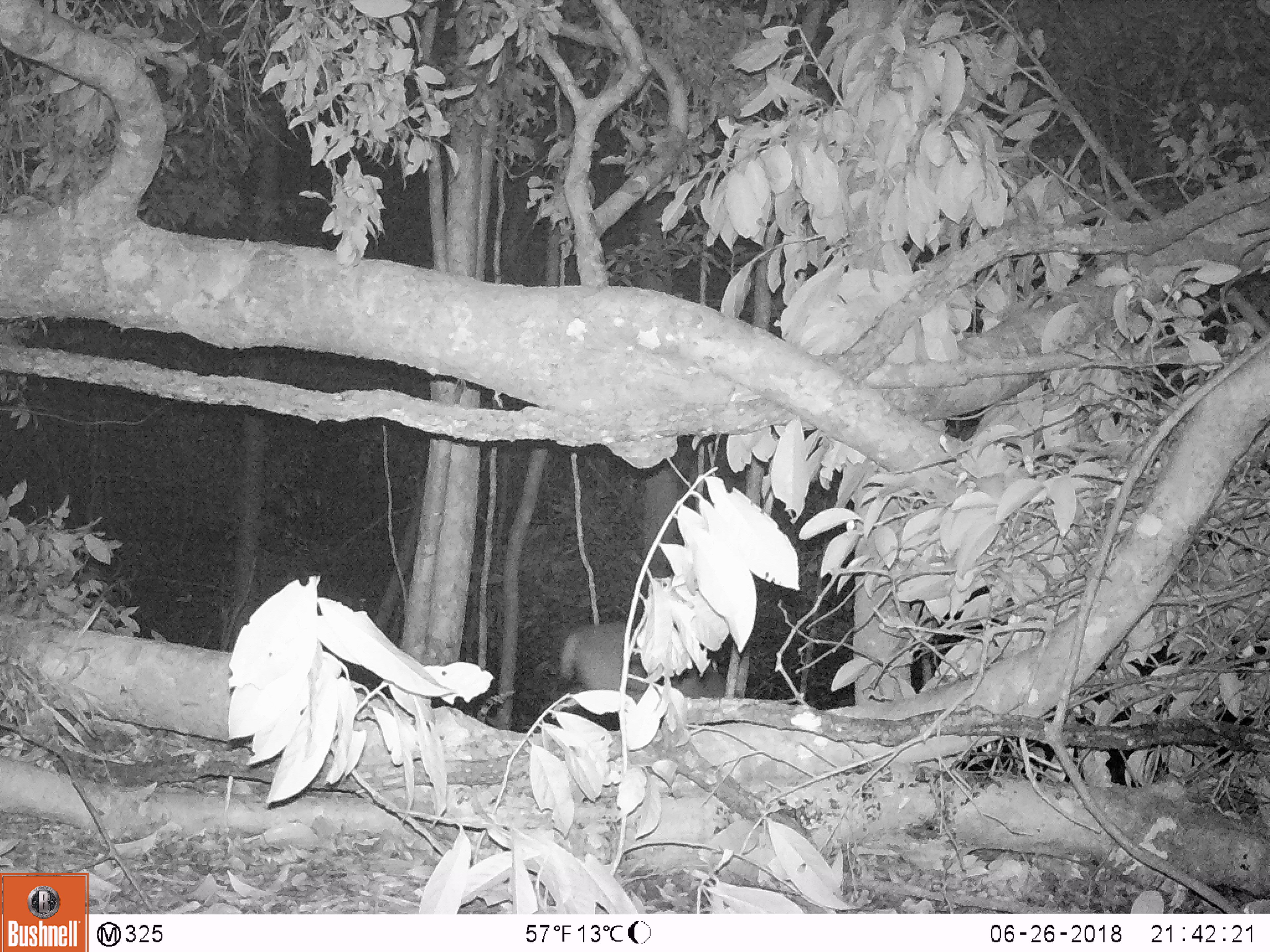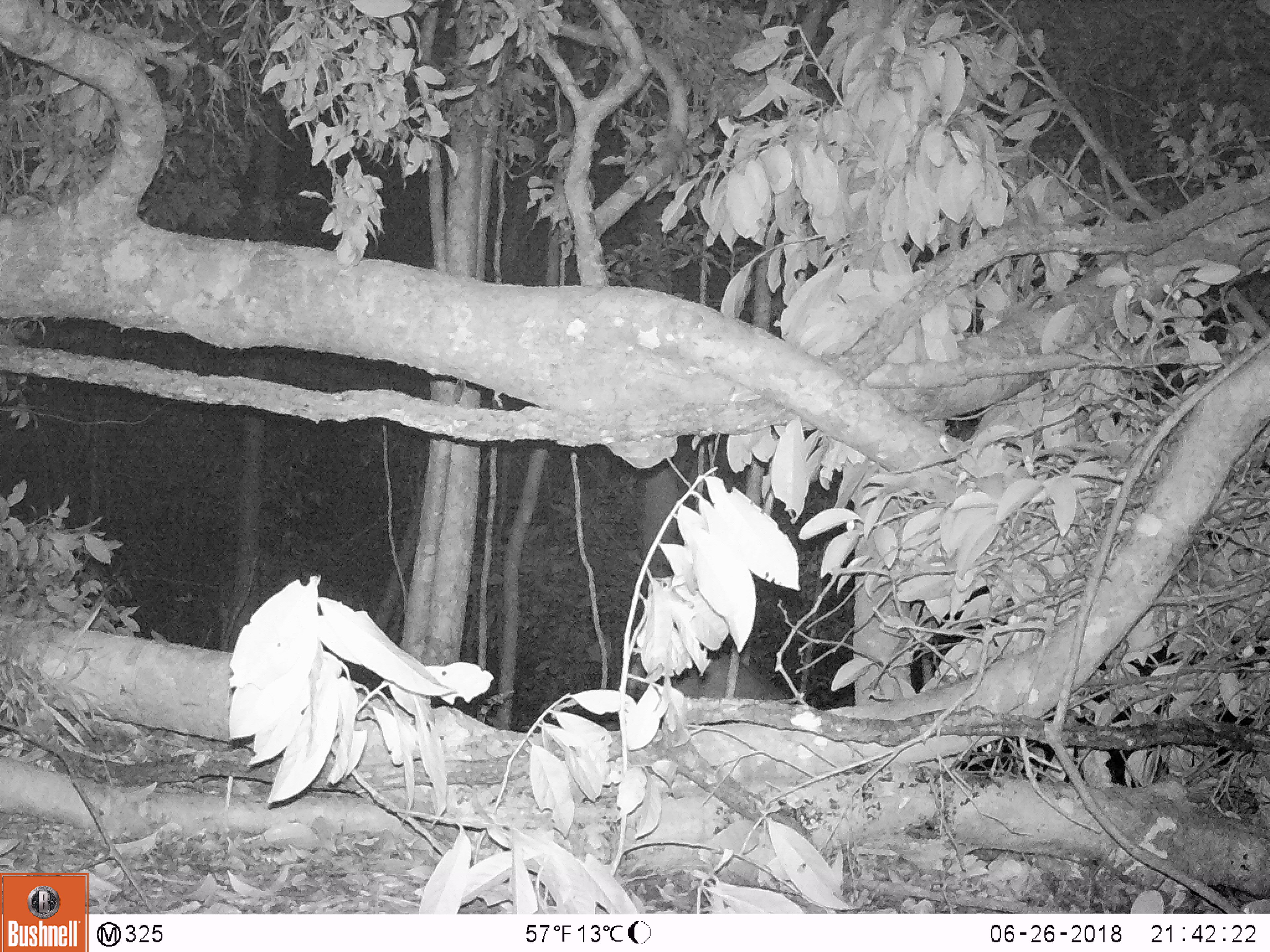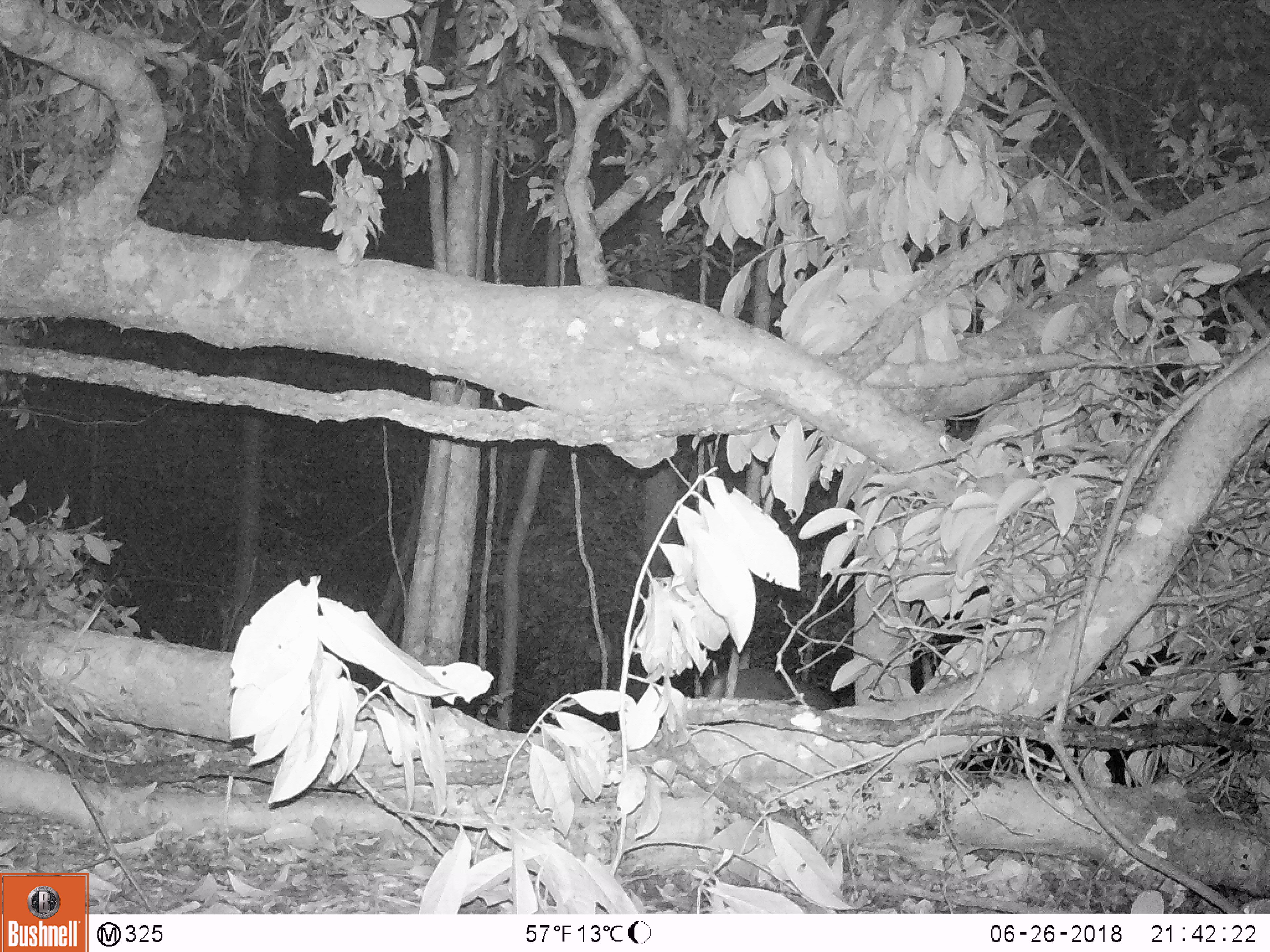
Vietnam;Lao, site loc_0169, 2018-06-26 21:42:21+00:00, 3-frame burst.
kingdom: Animalia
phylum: Chordata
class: Mammalia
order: Artiodactyla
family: Cervidae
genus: Muntiacus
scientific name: Muntiacus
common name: muntjacs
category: unidentified muntjac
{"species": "unidentified muntjac (muntjacs) (Muntiacus)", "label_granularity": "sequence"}